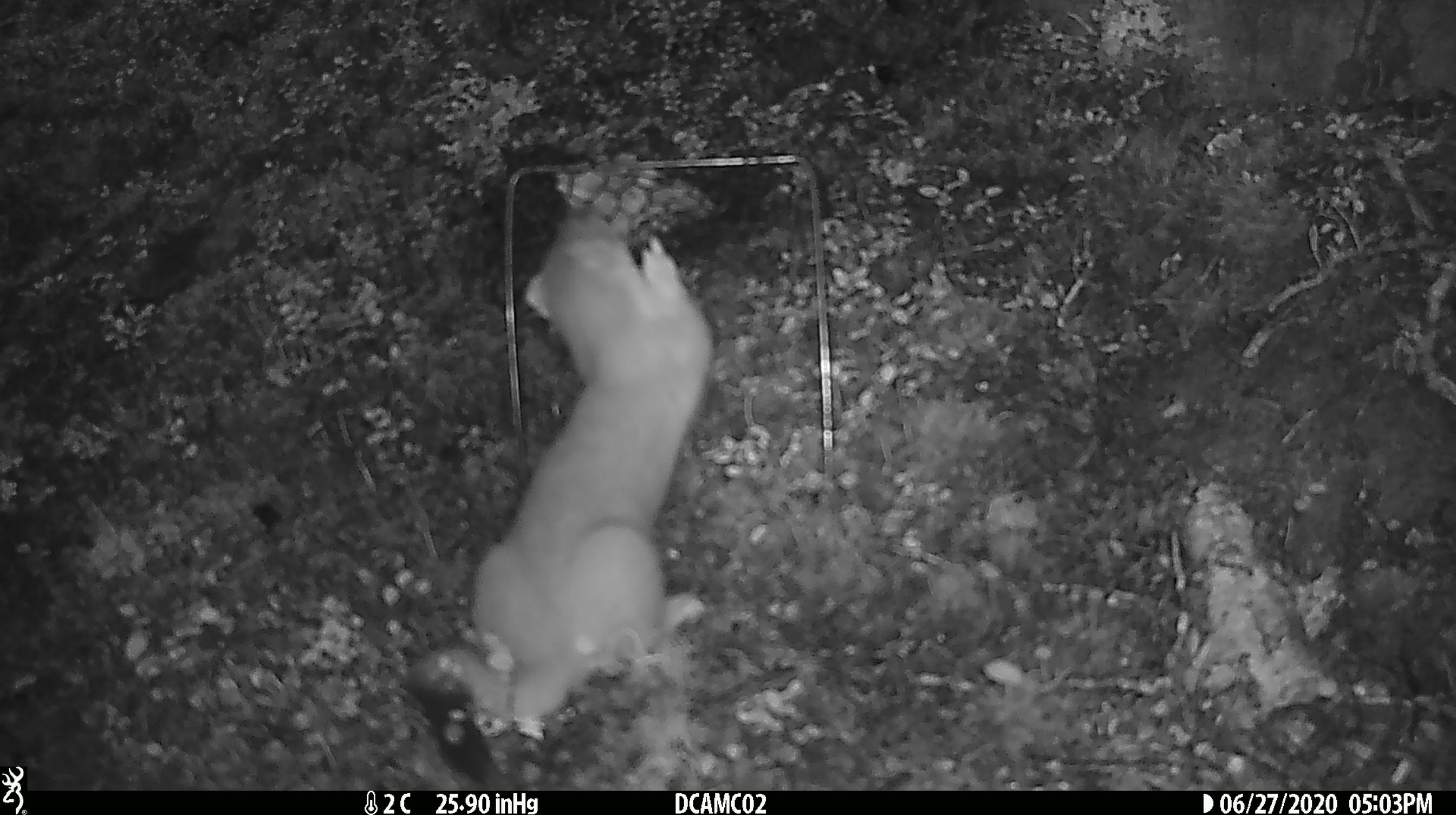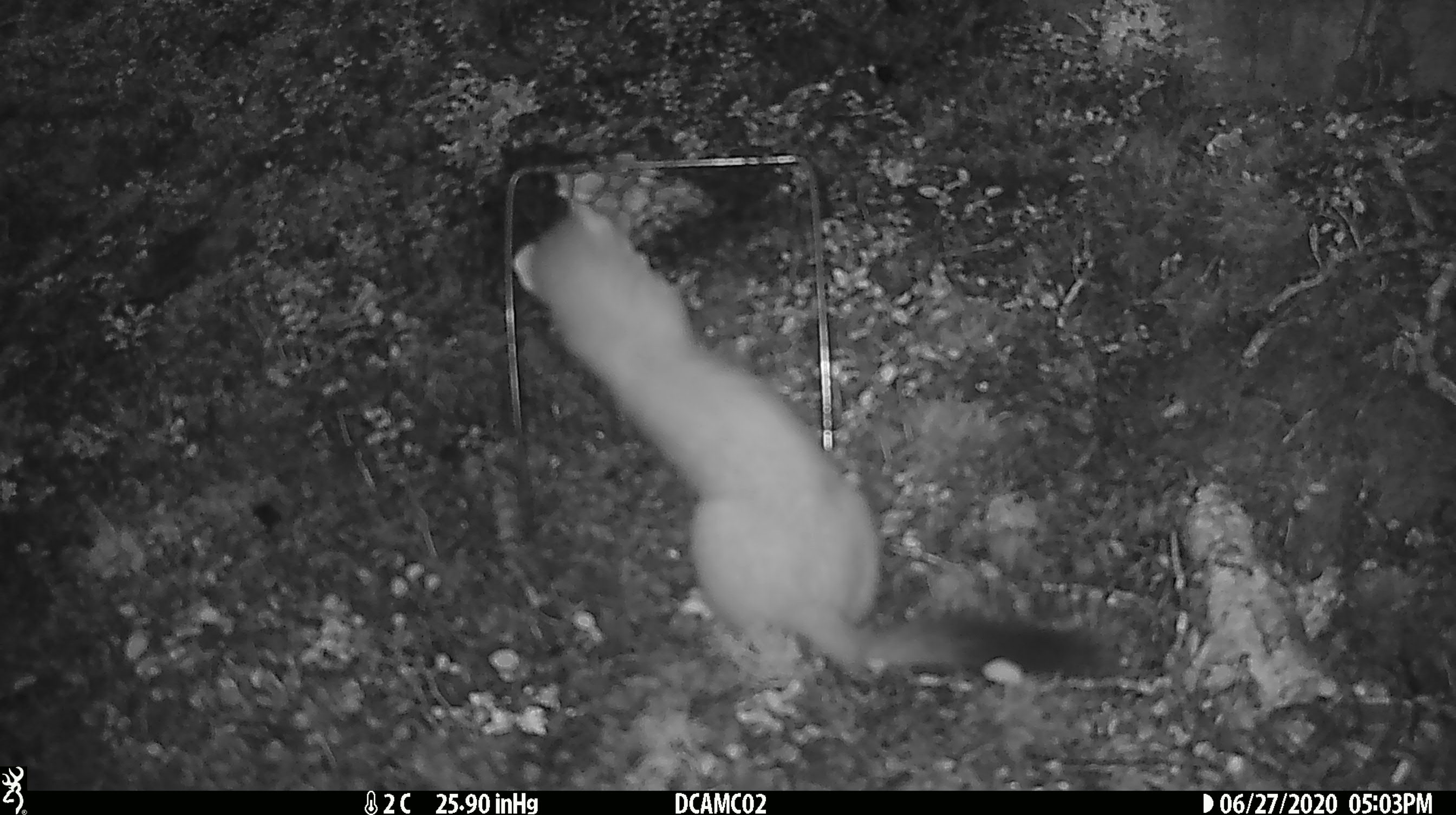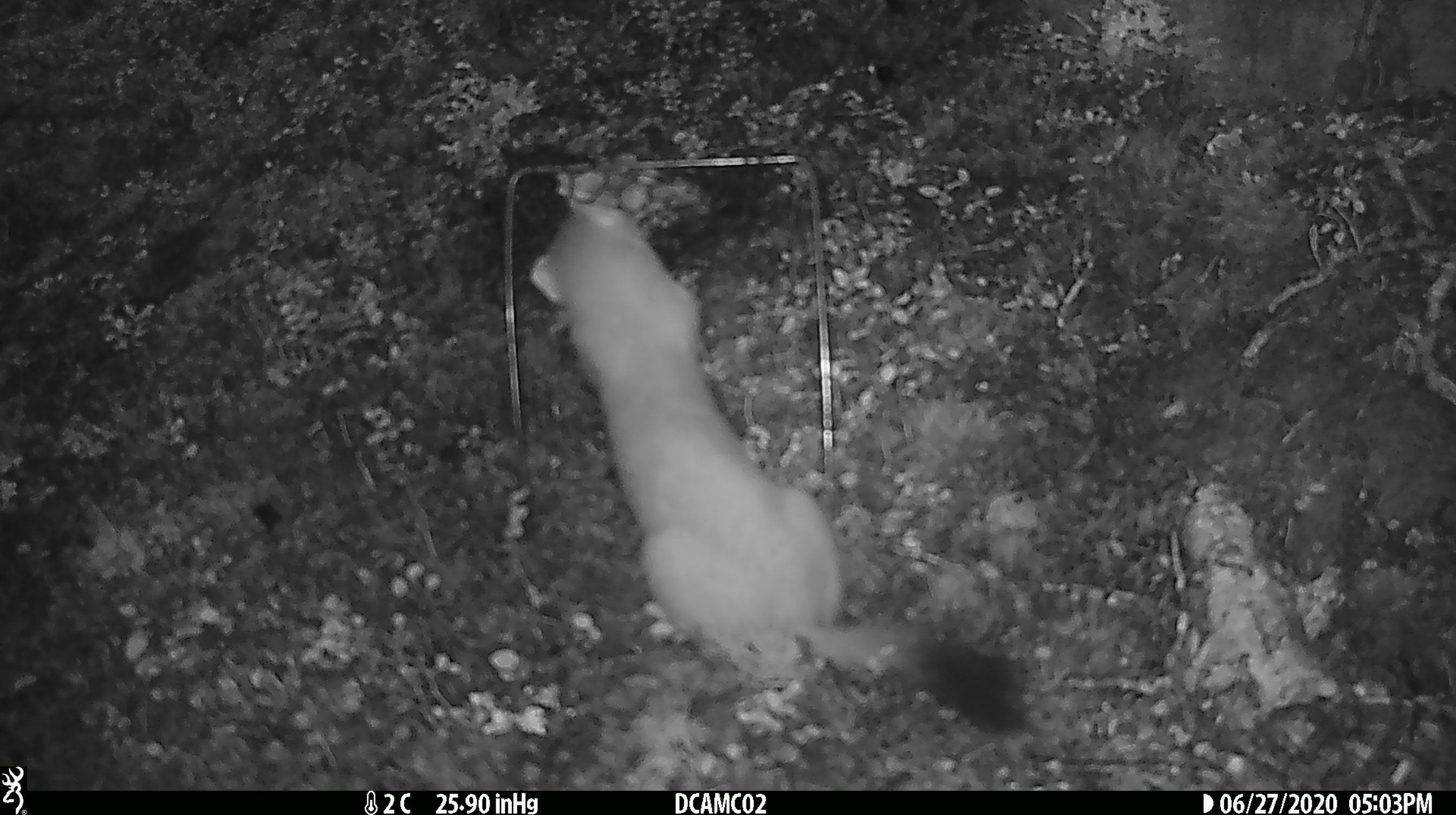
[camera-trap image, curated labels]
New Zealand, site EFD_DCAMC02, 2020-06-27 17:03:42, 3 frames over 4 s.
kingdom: Animalia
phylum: Chordata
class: Mammalia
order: Carnivora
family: Mustelidae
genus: Mustela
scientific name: Mustela erminea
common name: stoat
Stoat (Mustela erminea).